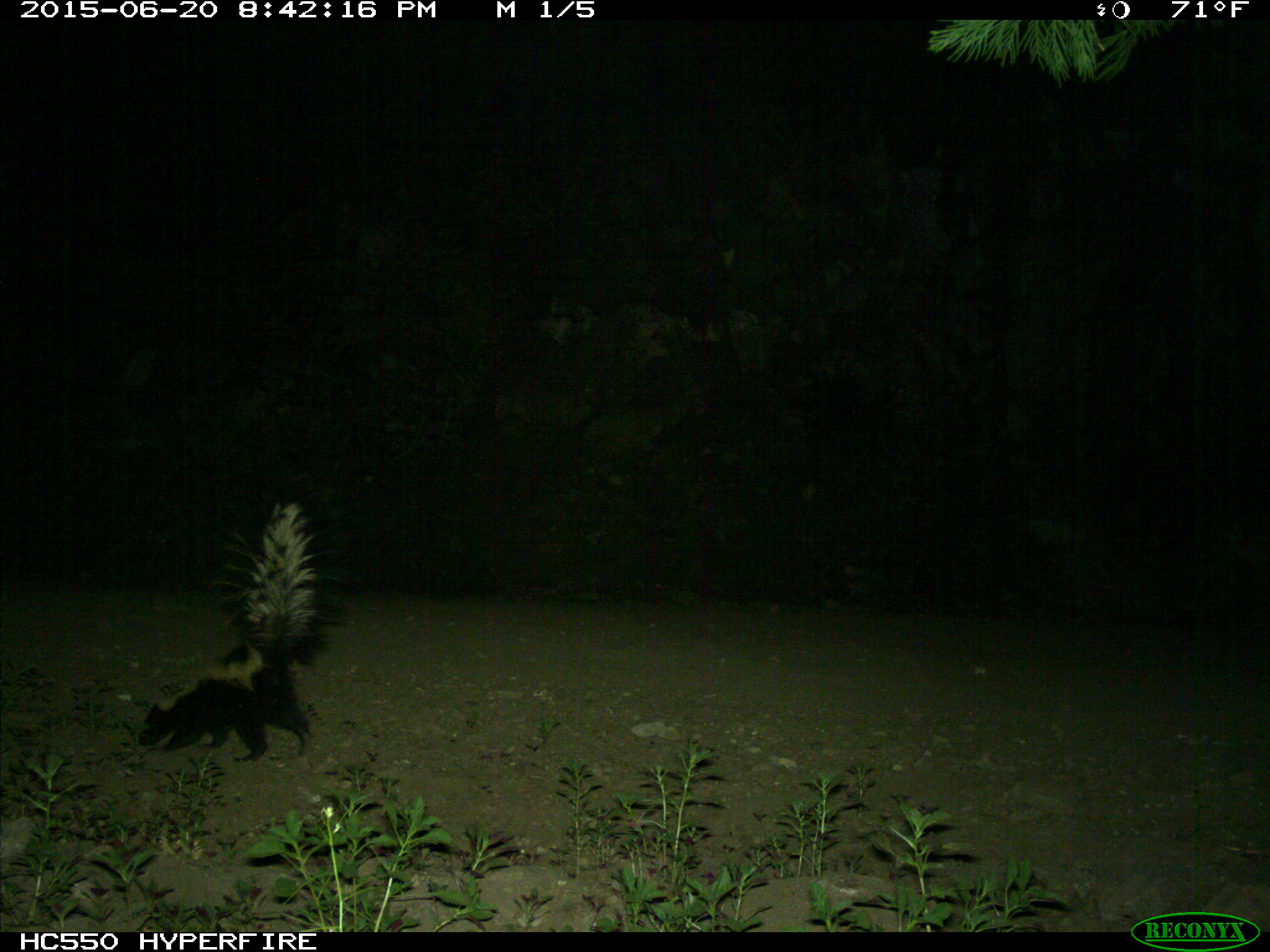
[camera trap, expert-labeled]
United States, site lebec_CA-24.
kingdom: Animalia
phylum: Chordata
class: Mammalia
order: Carnivora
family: Mephitidae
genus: Mephitis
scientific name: Mephitis mephitis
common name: striped skunk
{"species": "Mephitis mephitis (striped skunk)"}